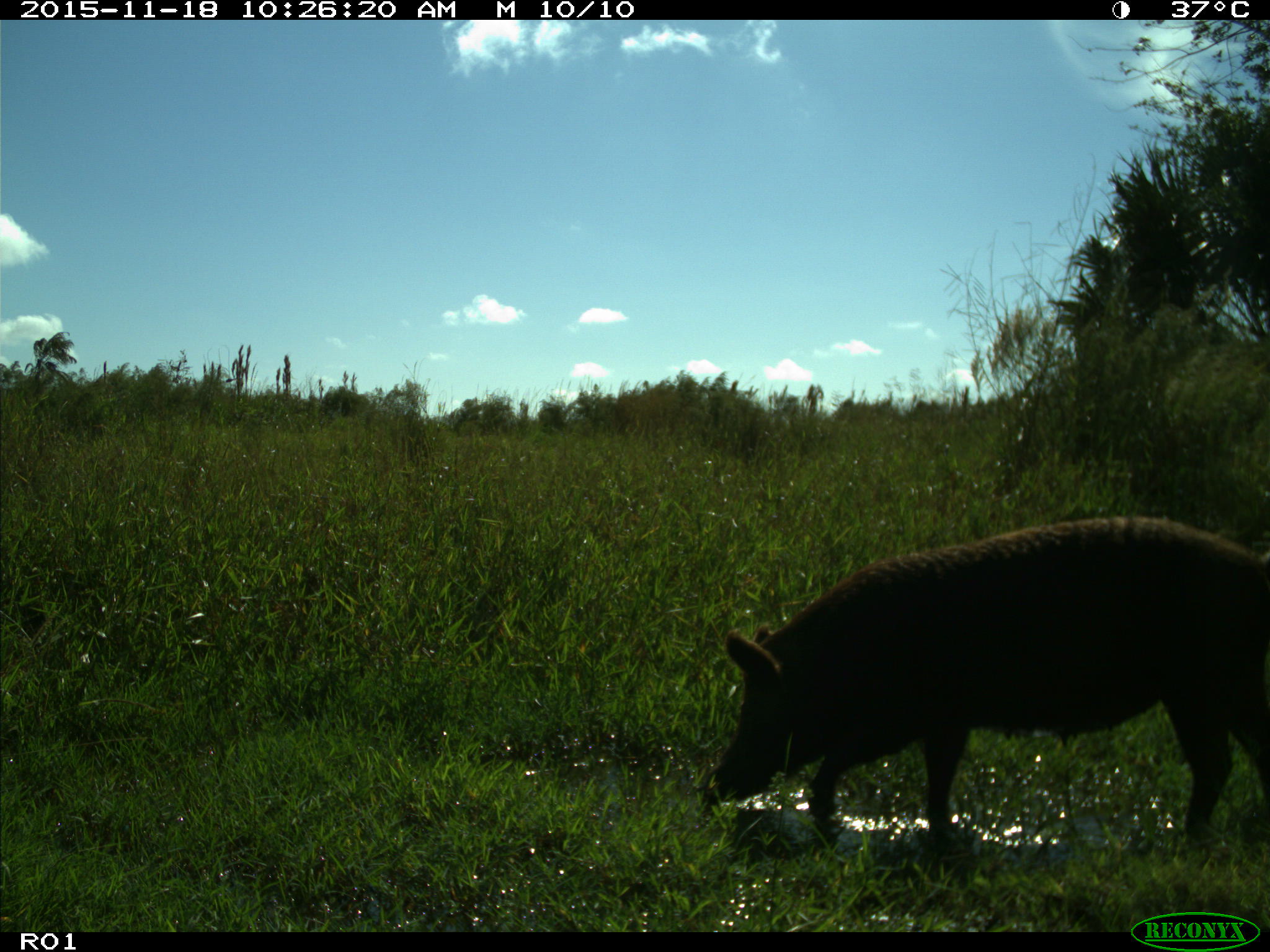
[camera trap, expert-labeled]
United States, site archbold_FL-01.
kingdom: Animalia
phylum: Chordata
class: Mammalia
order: Artiodactyla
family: Suidae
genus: Sus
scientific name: Sus scrofa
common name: wild boar